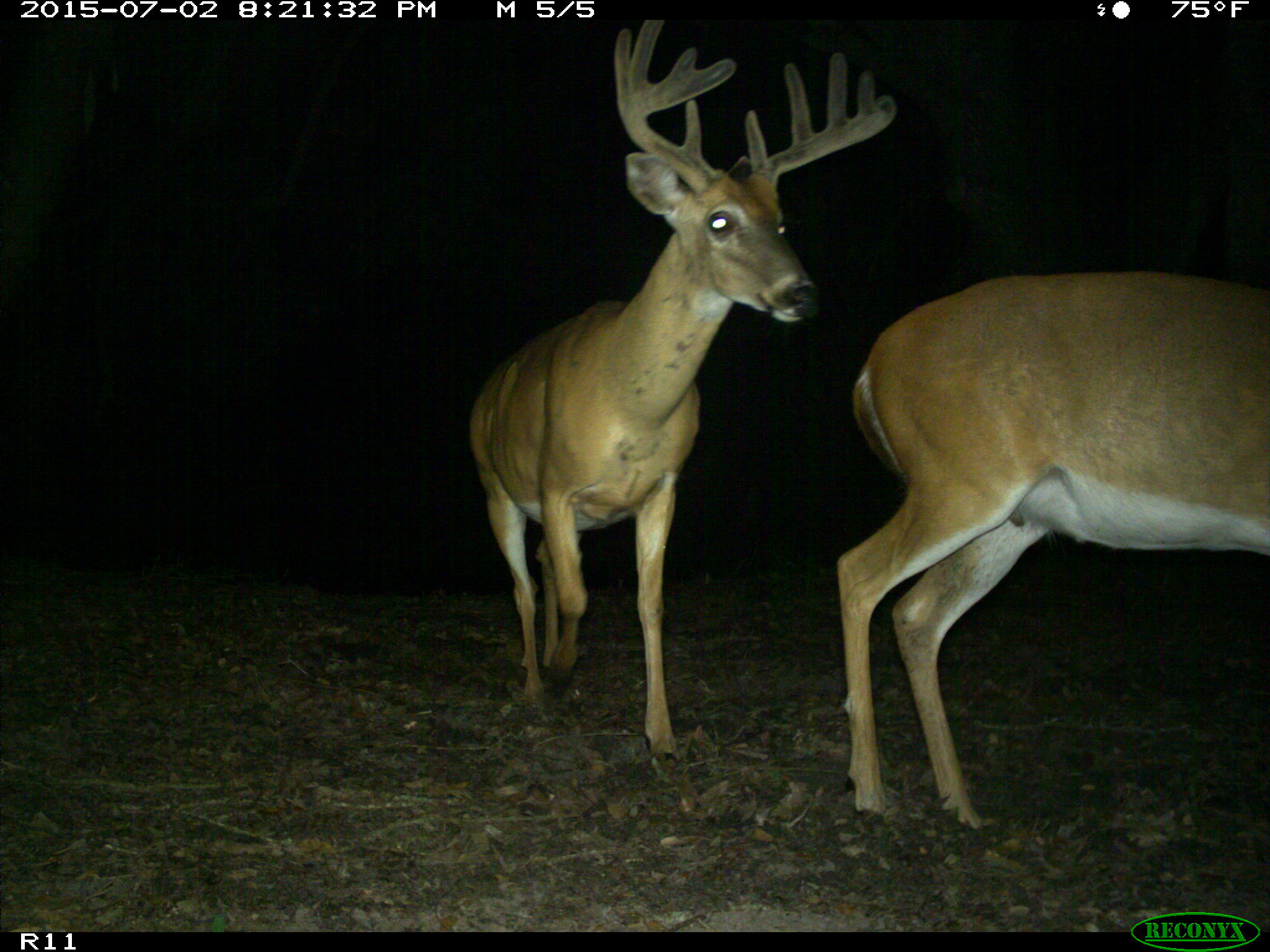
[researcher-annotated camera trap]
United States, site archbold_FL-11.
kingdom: Animalia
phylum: Chordata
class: Mammalia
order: Artiodactyla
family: Cervidae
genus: Odocoileus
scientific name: Odocoileus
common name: deer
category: unidentified deer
Unidentified deer (deer) (Odocoileus).